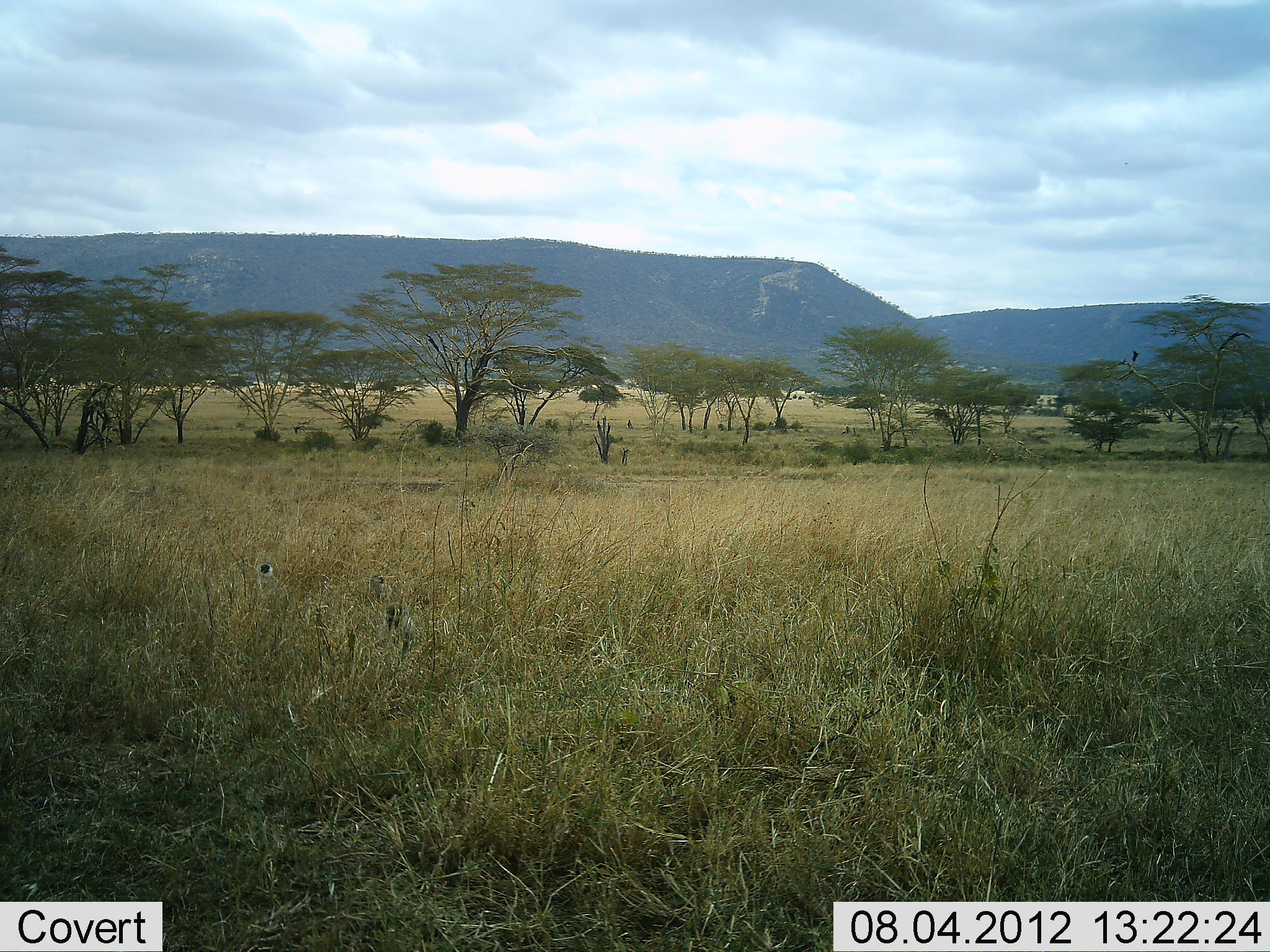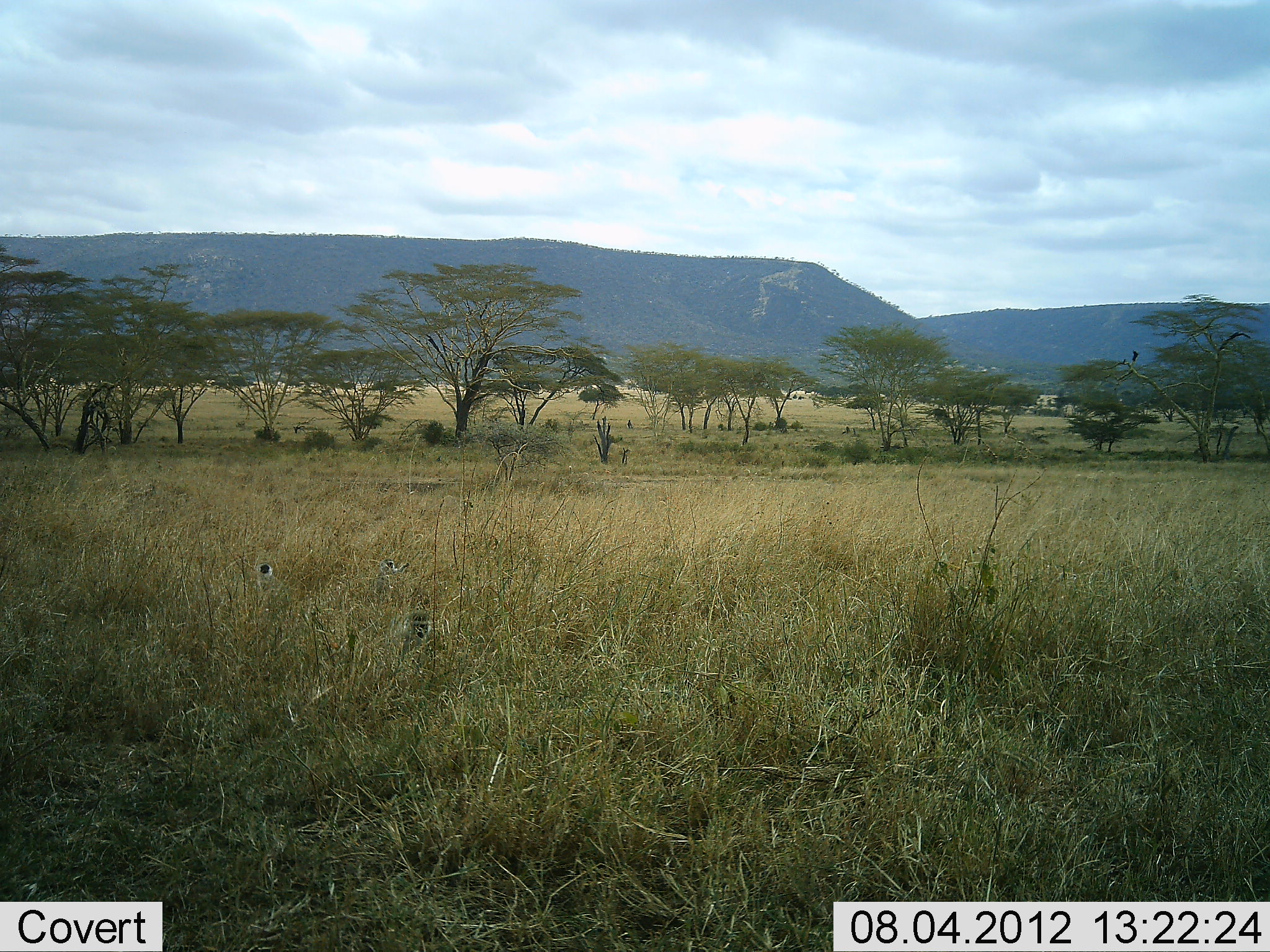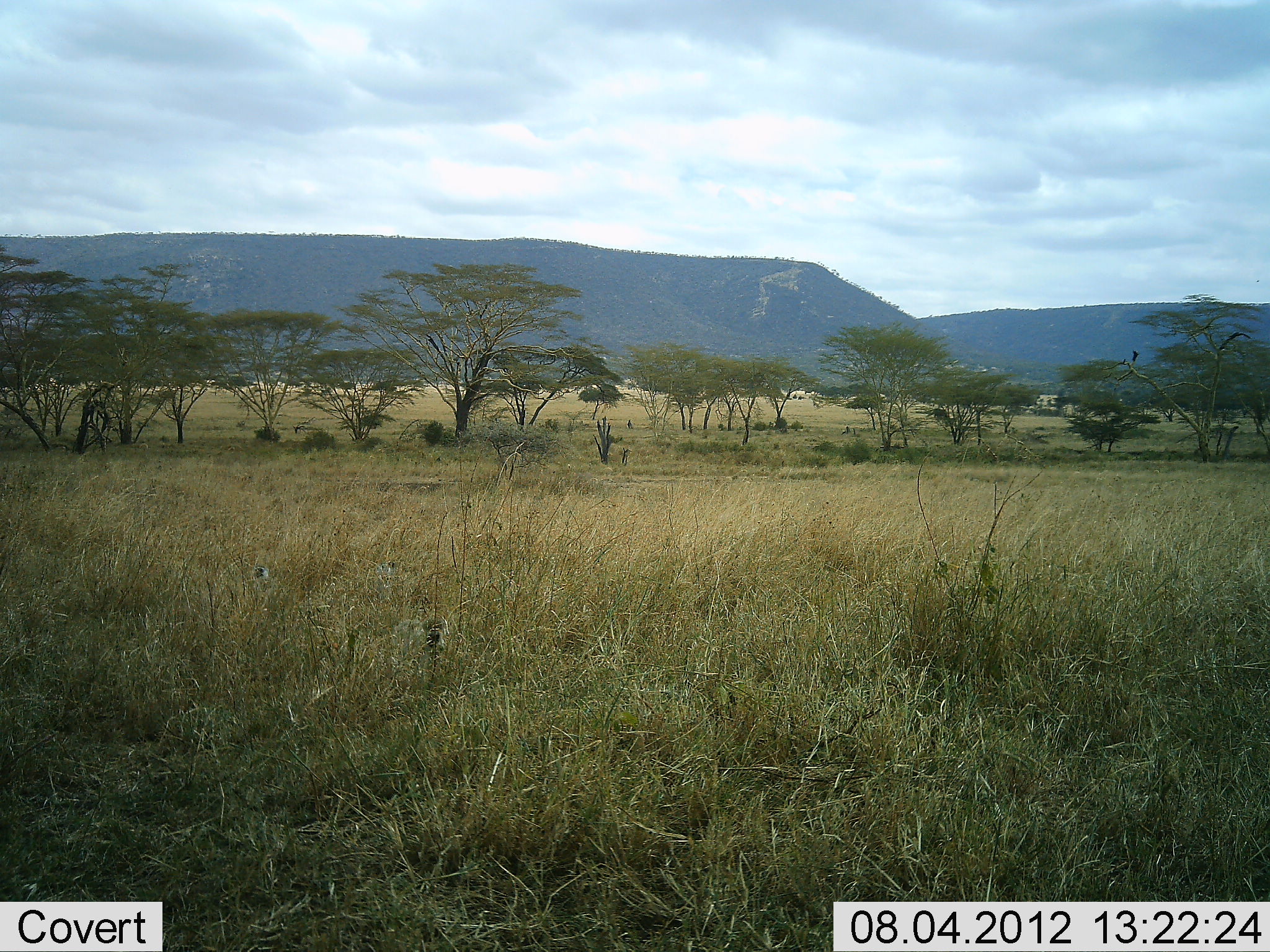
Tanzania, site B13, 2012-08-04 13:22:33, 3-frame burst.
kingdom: Animalia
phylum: Chordata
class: Mammalia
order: Primates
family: Cercopithecidae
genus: Chlorocebus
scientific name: Chlorocebus pygerythrus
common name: vervet monkey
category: monkeyvervet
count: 3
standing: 50%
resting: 0%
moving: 80%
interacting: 0%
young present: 0%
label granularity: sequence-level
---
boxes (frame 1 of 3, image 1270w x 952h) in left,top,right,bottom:
animal: 379,602,415,662; 256,563,279,594; 366,574,392,601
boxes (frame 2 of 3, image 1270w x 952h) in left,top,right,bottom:
animal: 386,612,432,656; 375,558,410,596; 258,563,276,592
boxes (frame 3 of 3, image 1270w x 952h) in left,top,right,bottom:
animal: 391,613,447,666; 368,560,395,603; 251,565,276,601